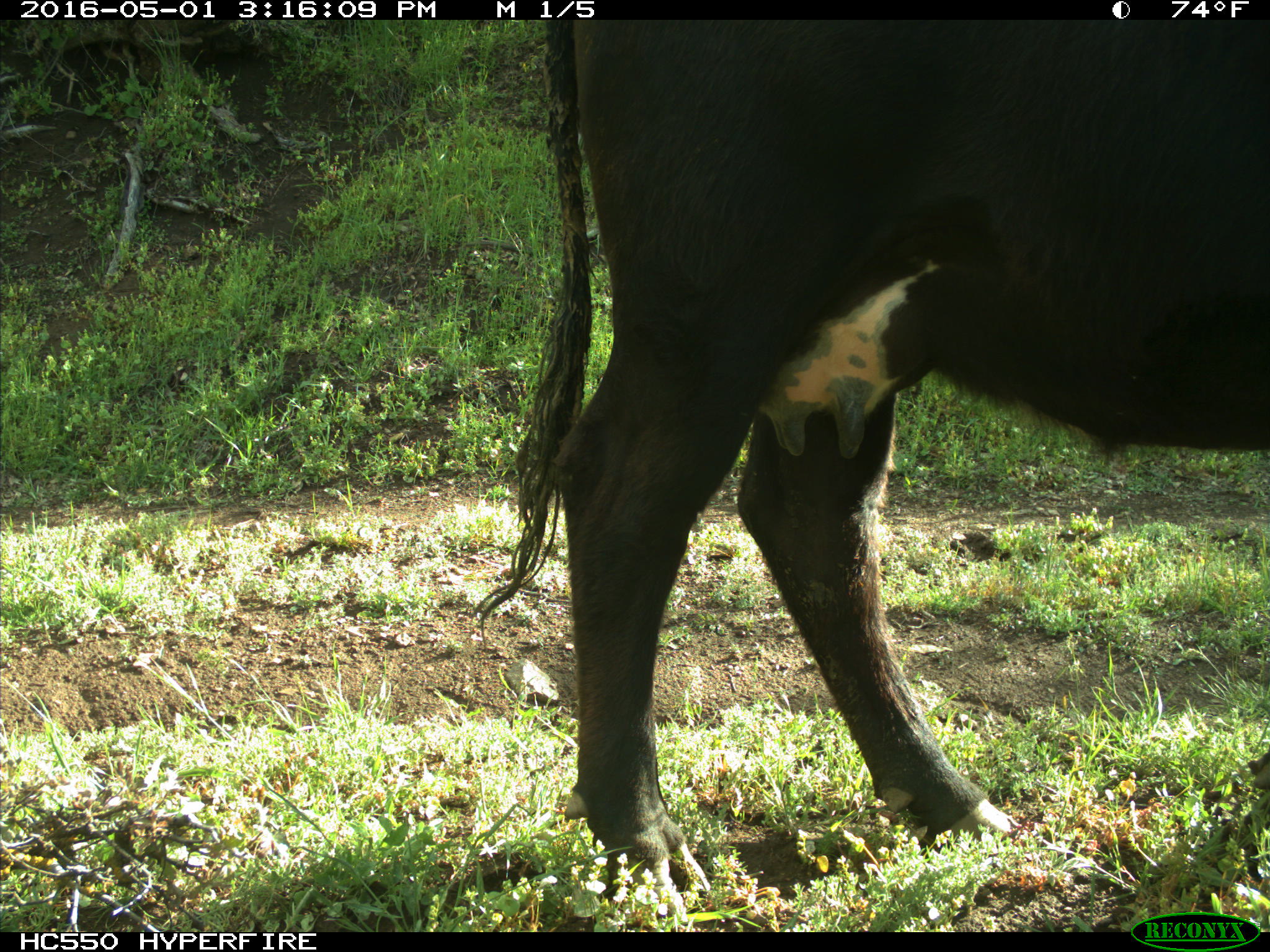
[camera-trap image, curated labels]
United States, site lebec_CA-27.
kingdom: Animalia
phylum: Chordata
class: Mammalia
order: Artiodactyla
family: Bovidae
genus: Bos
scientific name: Bos taurus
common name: domestic cow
Bos taurus (domestic cow).